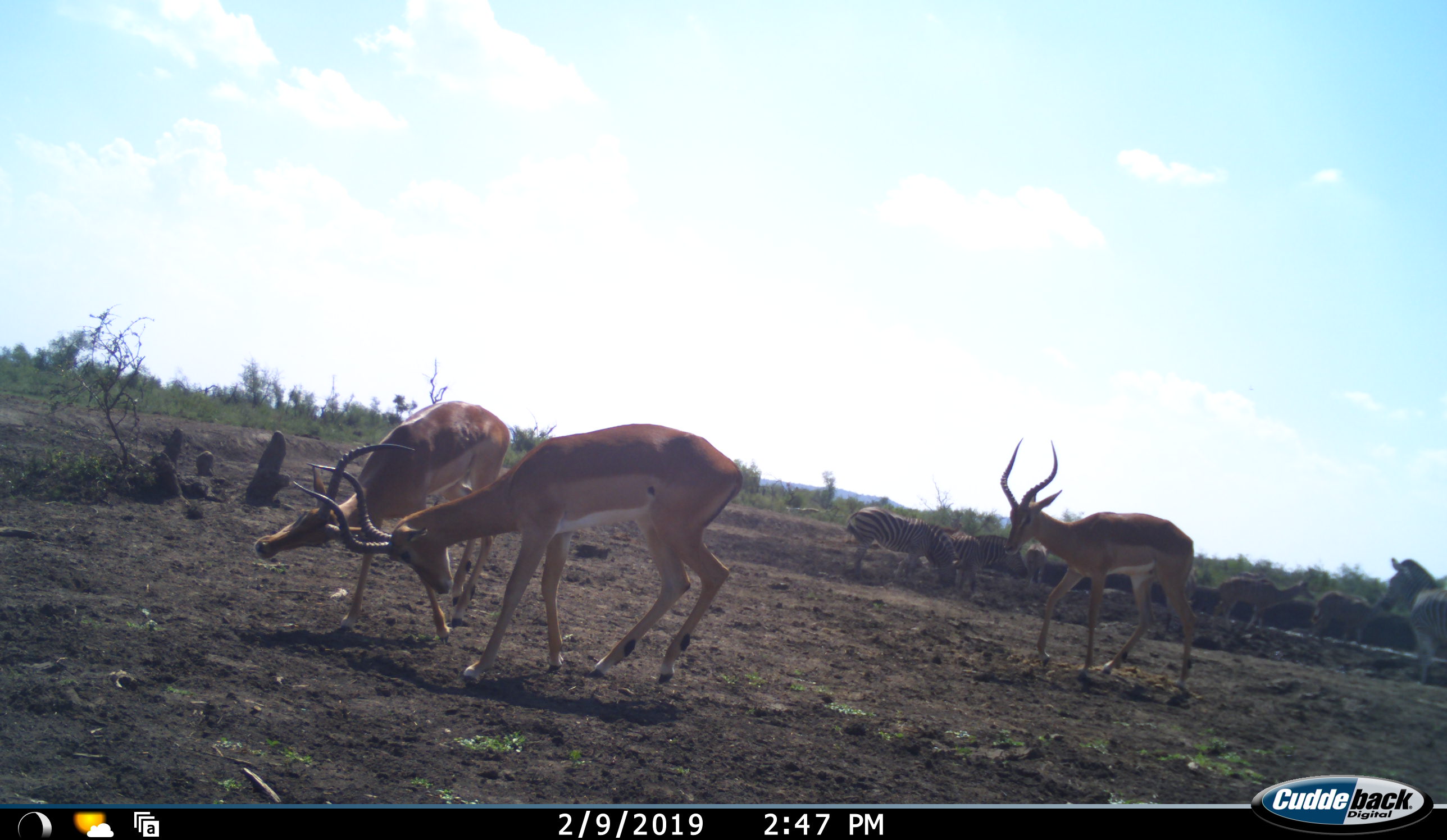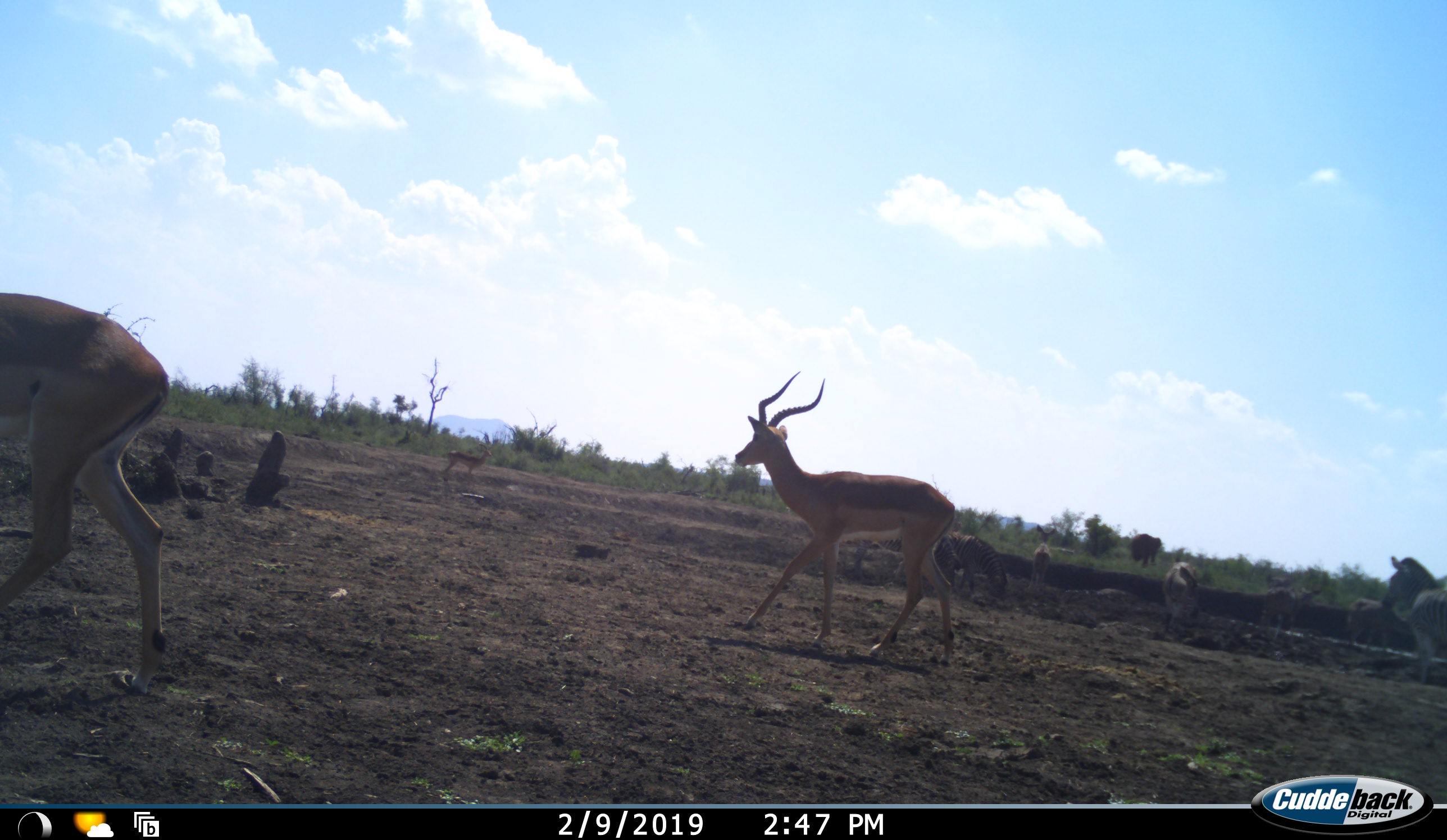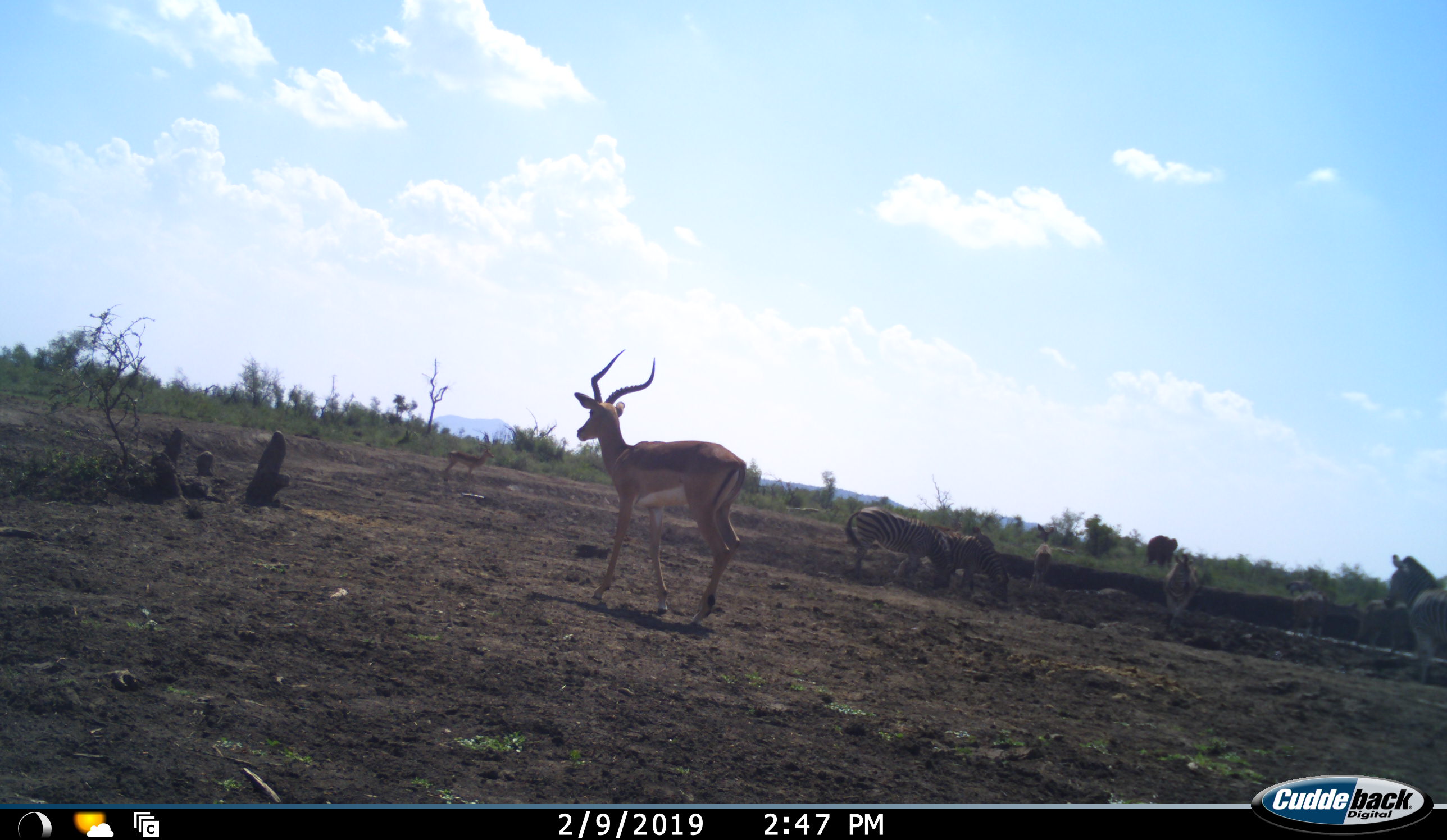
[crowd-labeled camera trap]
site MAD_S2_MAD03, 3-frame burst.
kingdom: Animalia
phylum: Chordata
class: Mammalia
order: Artiodactyla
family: Bovidae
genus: Aepyceros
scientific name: Aepyceros melampus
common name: impala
Impala (Aepyceros melampus), count 3. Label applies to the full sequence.